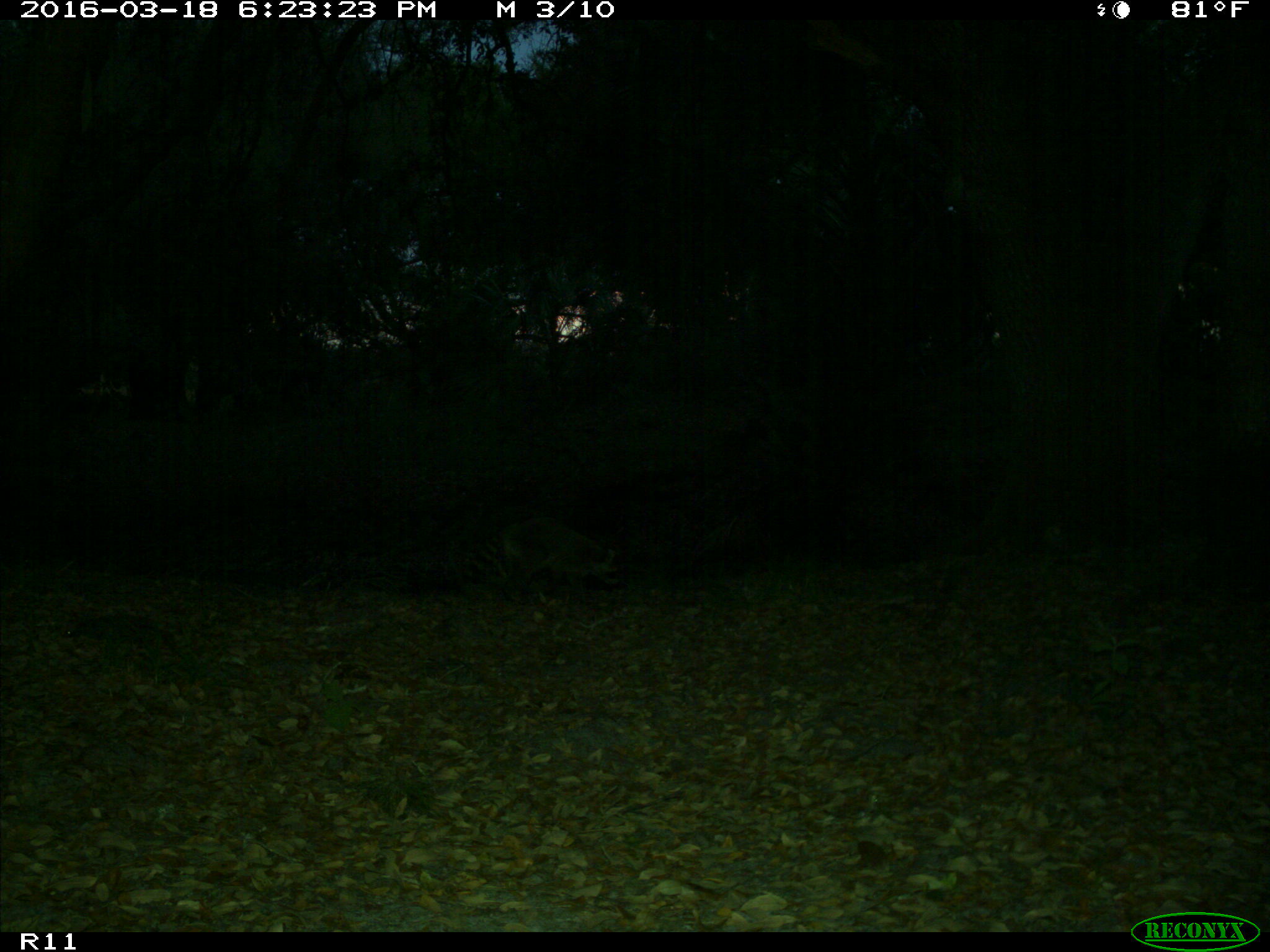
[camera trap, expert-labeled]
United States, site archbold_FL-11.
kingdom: Animalia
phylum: Chordata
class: Mammalia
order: Carnivora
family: Procyonidae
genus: Procyon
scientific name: Procyon lotor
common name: common raccoon